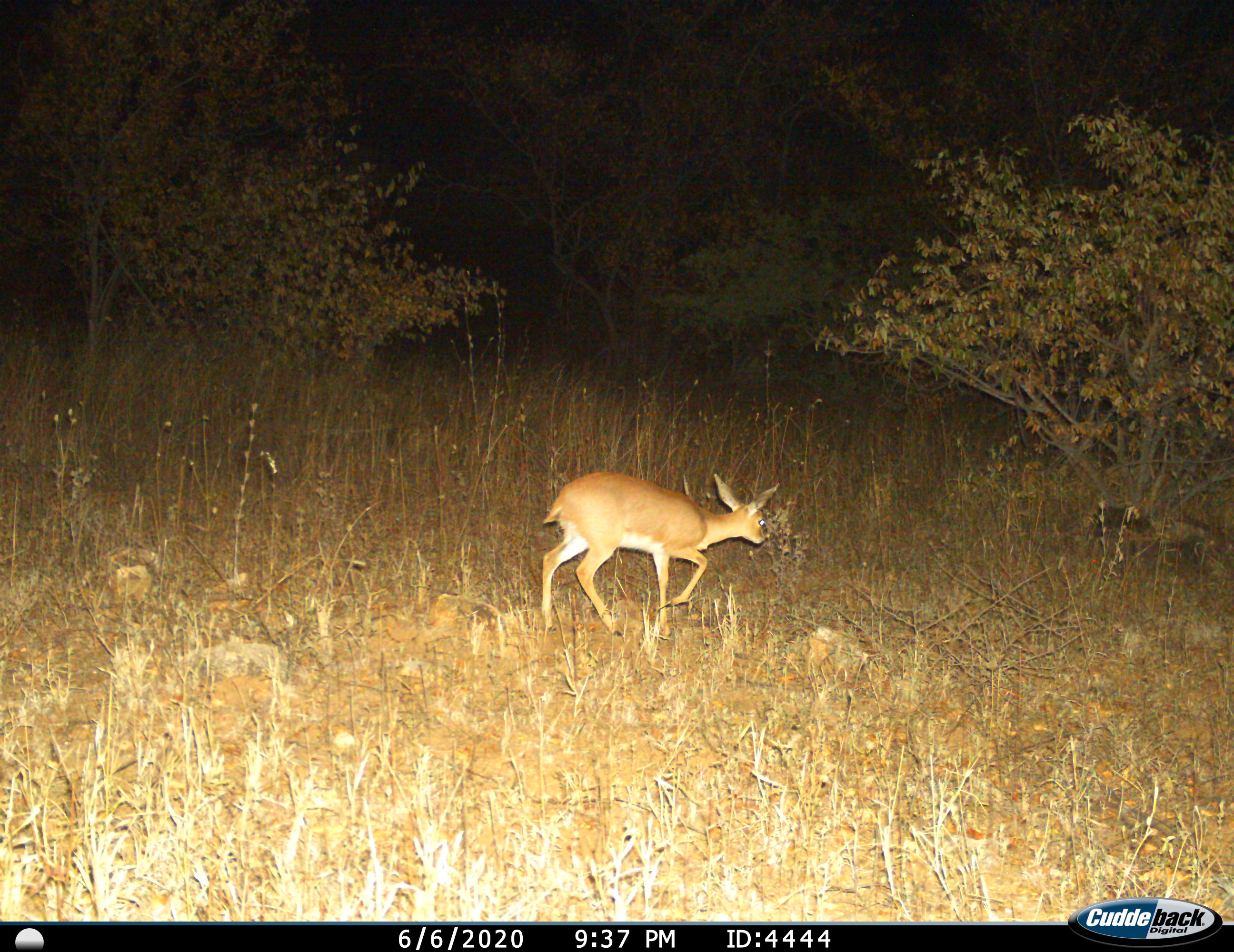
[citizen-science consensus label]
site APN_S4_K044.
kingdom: Animalia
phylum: Chordata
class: Mammalia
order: Artiodactyla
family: Bovidae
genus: Raphicerus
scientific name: Raphicerus campestris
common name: steenbok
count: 1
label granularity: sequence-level